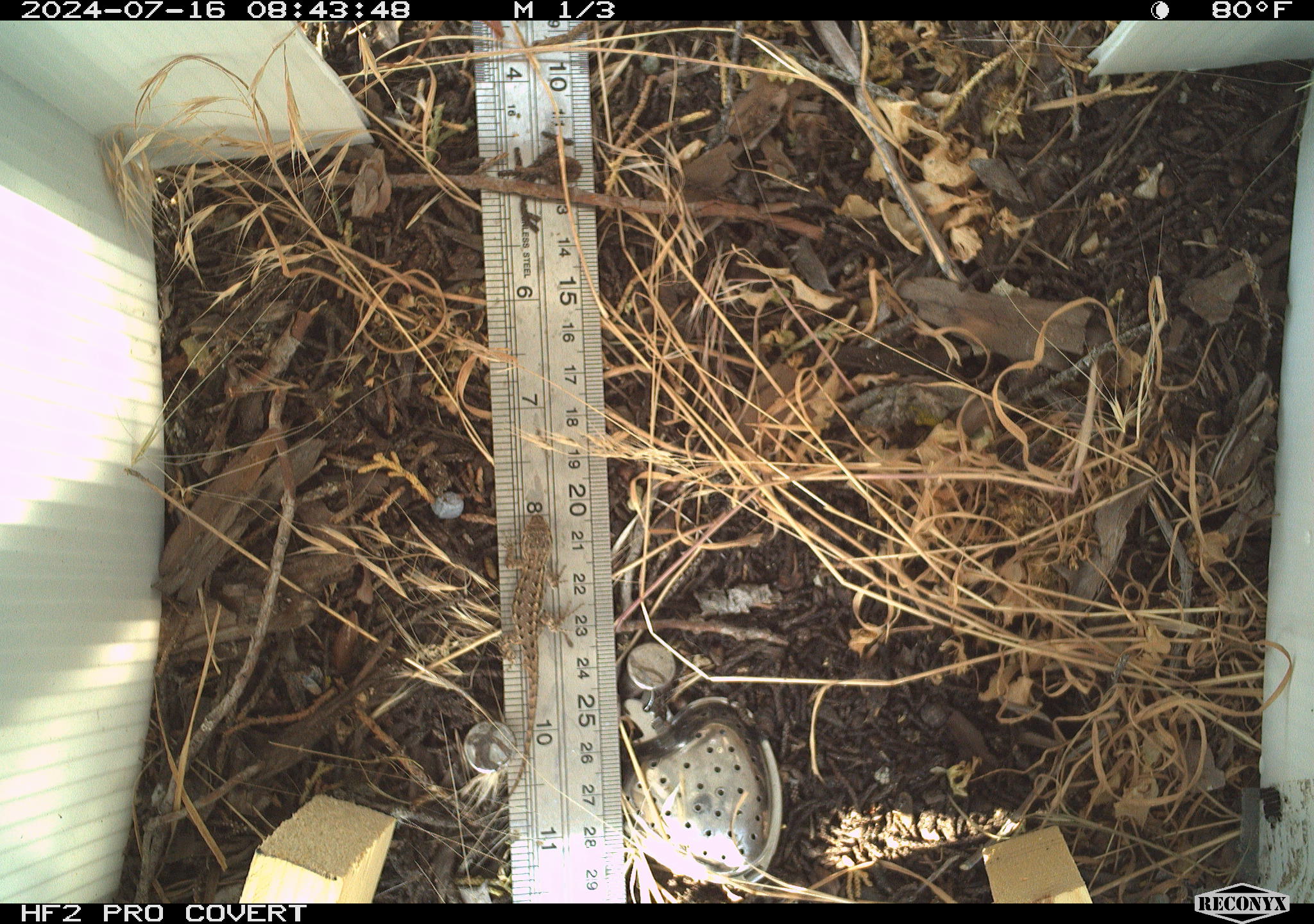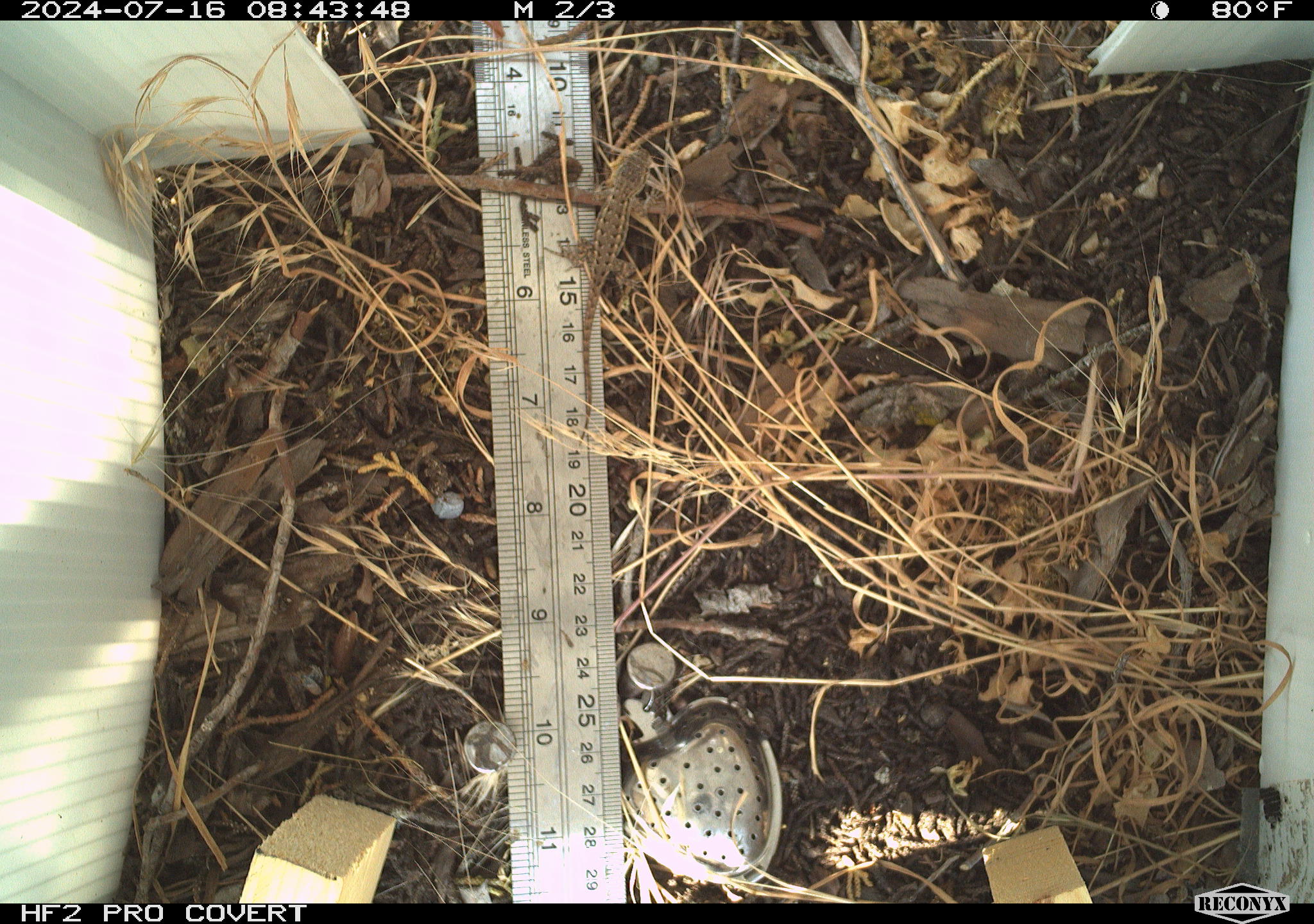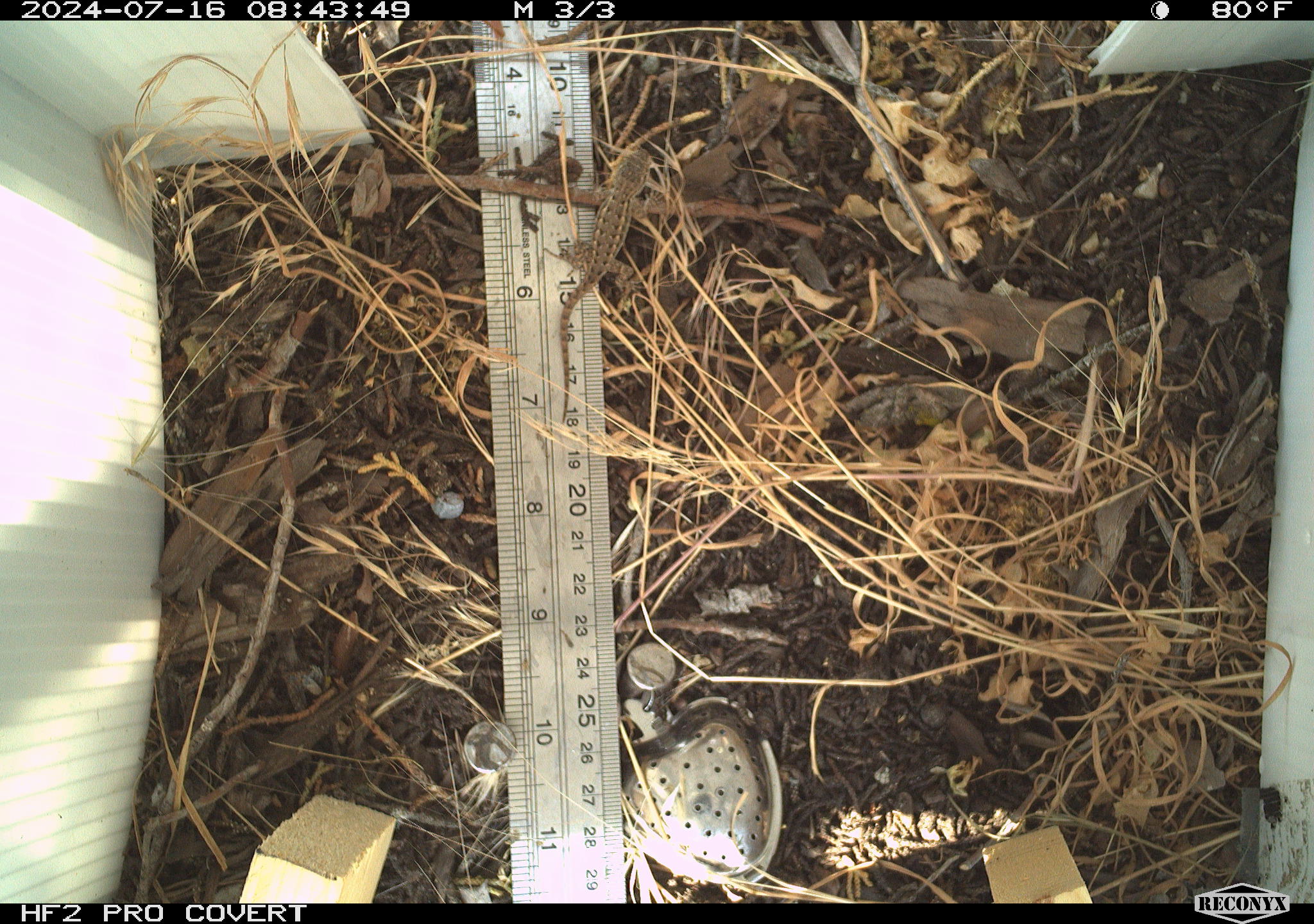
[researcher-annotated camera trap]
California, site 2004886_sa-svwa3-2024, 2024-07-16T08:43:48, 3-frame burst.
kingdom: Animalia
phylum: Chordata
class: Reptilia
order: Squamata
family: Phrynosomatidae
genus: Sceloporus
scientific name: Sceloporus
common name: spiny lizards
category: sceloporus species